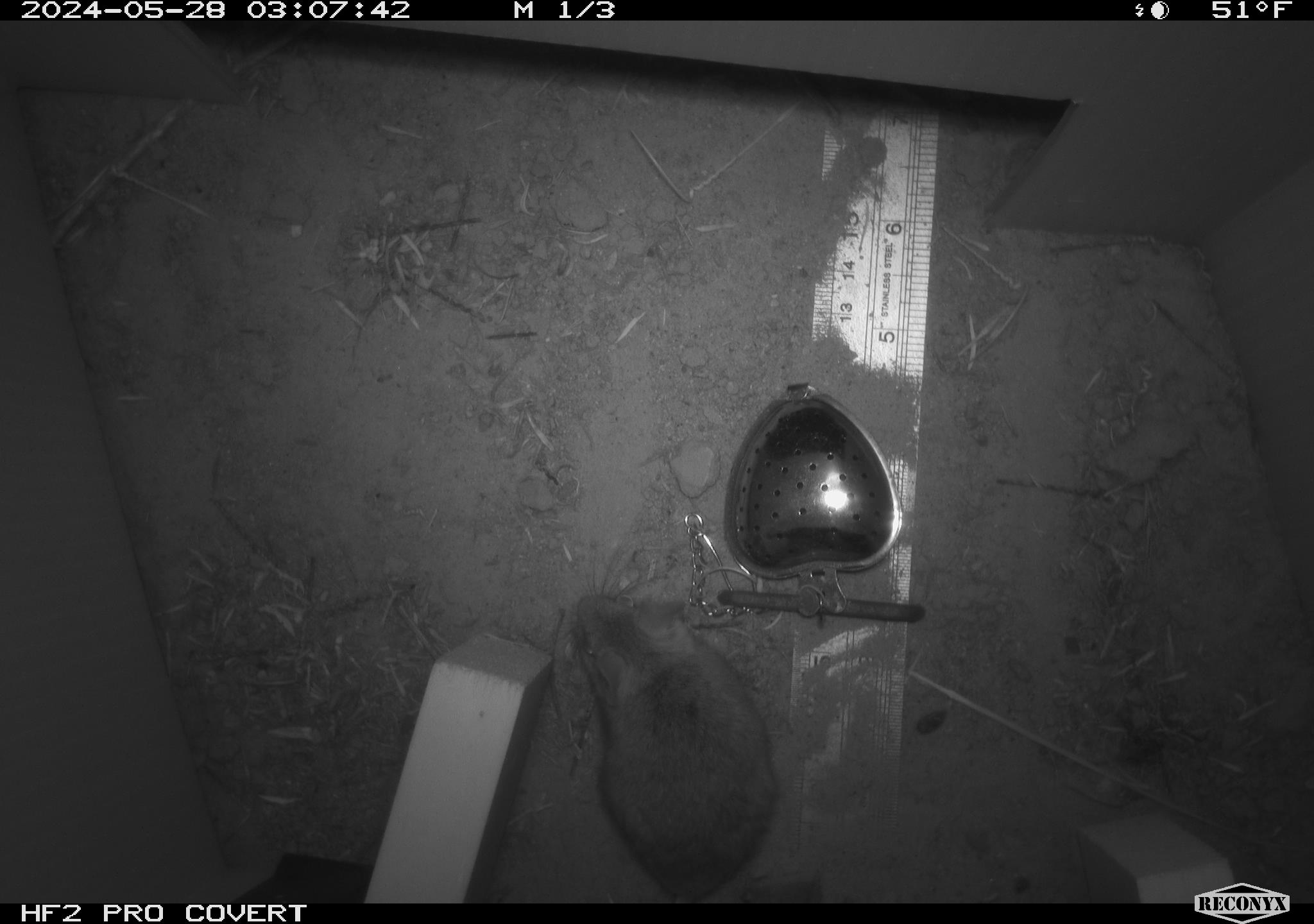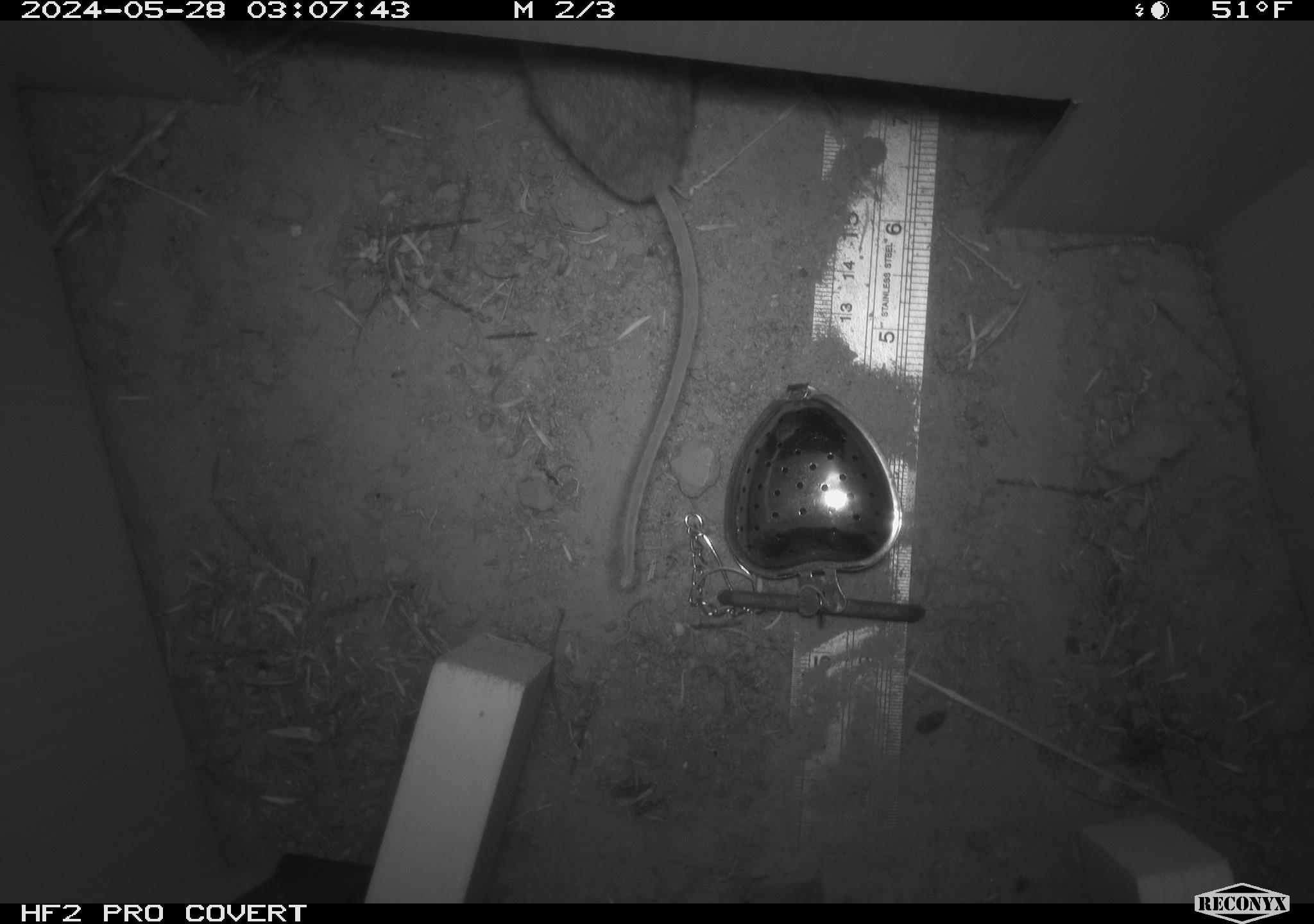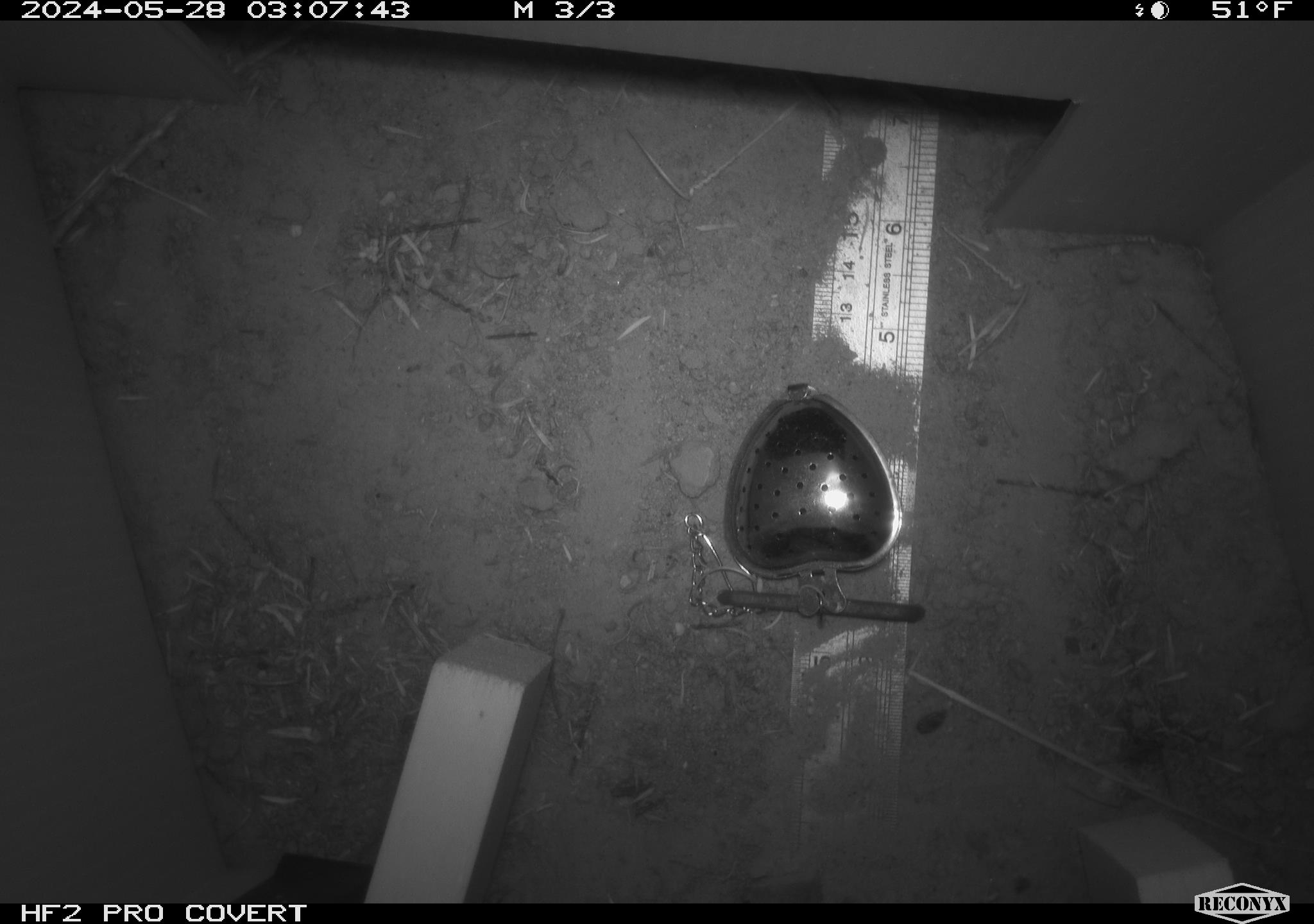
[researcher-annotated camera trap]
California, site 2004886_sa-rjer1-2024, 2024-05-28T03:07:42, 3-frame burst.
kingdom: Animalia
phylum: Chordata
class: Mammalia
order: Rodentia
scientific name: Rodentia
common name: mouse species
Mouse species (Rodentia).